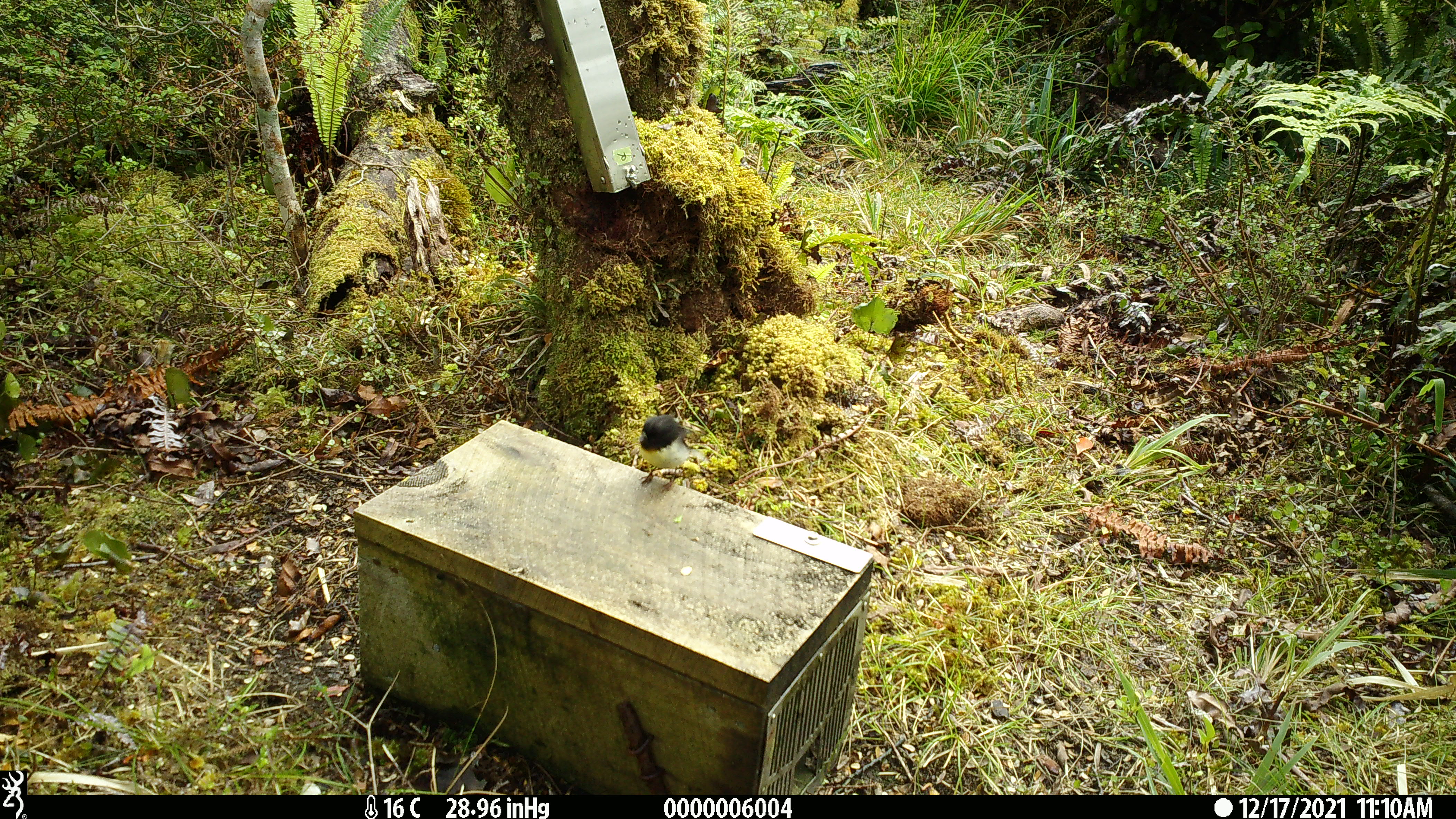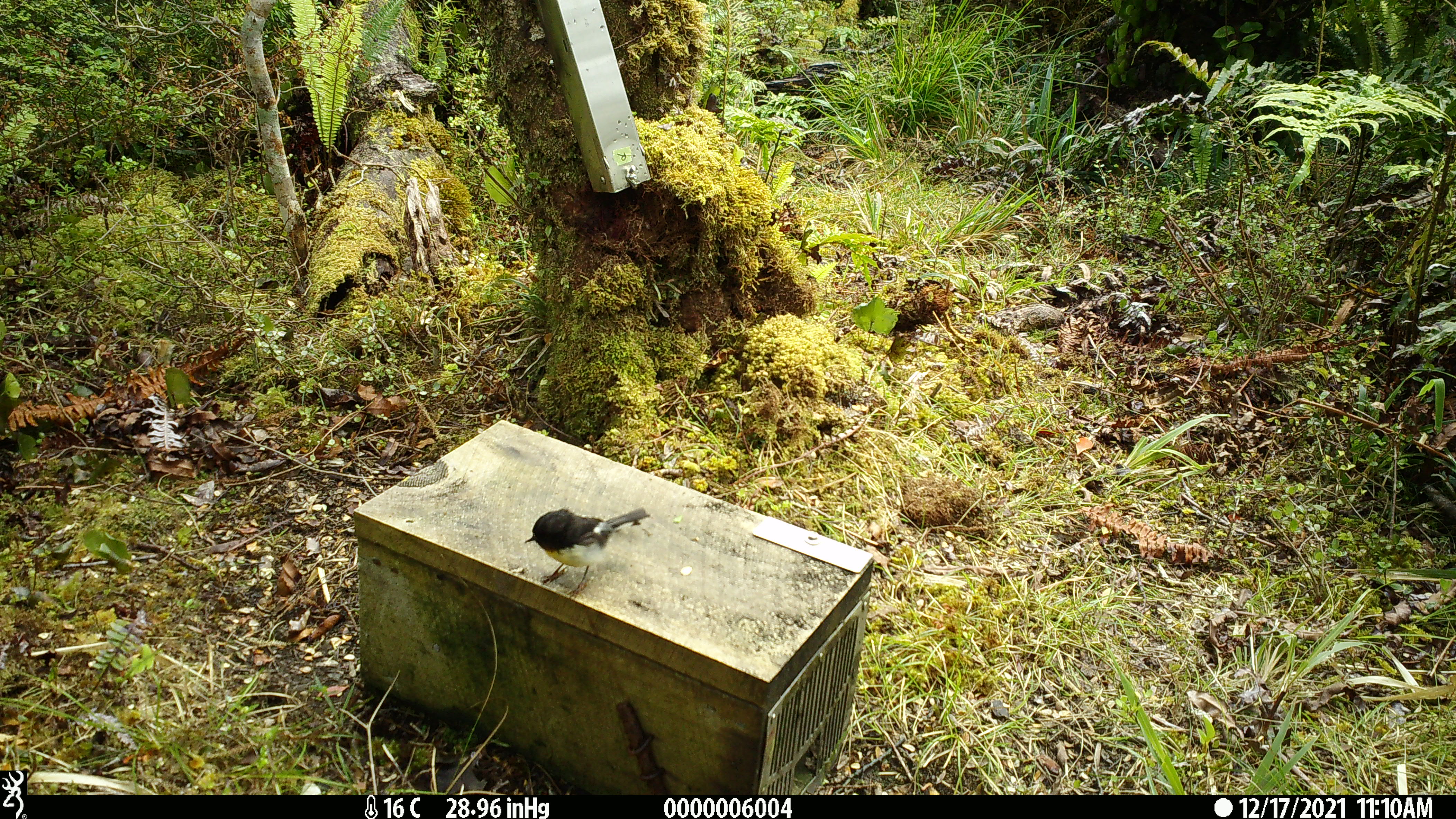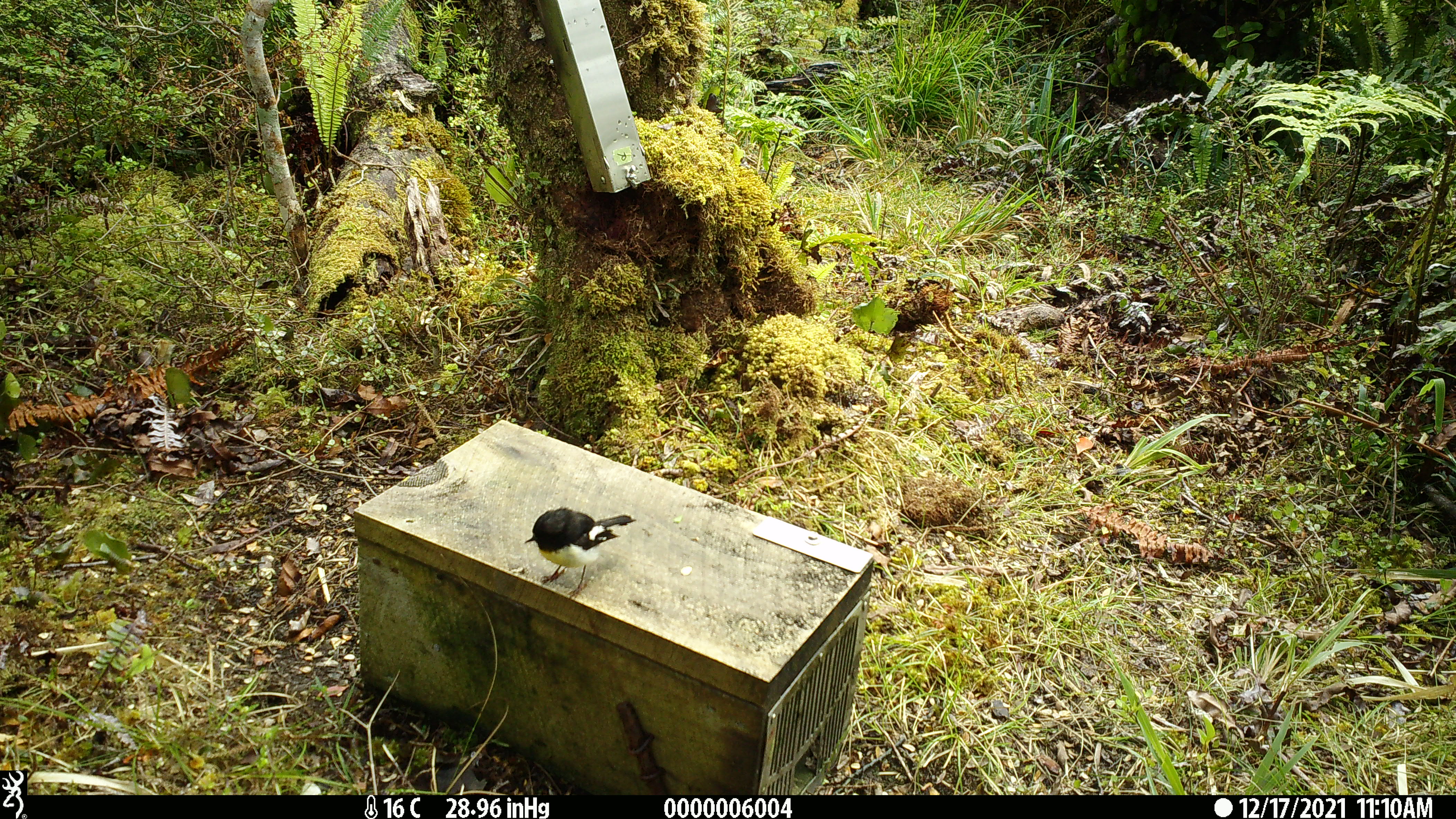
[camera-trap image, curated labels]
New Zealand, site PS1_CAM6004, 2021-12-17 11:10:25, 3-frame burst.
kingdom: Animalia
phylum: Chordata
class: Aves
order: Passeriformes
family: Petroicidae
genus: Petroica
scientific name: Petroica macrocephala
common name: tomtit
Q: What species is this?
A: Tomtit (Petroica macrocephala).